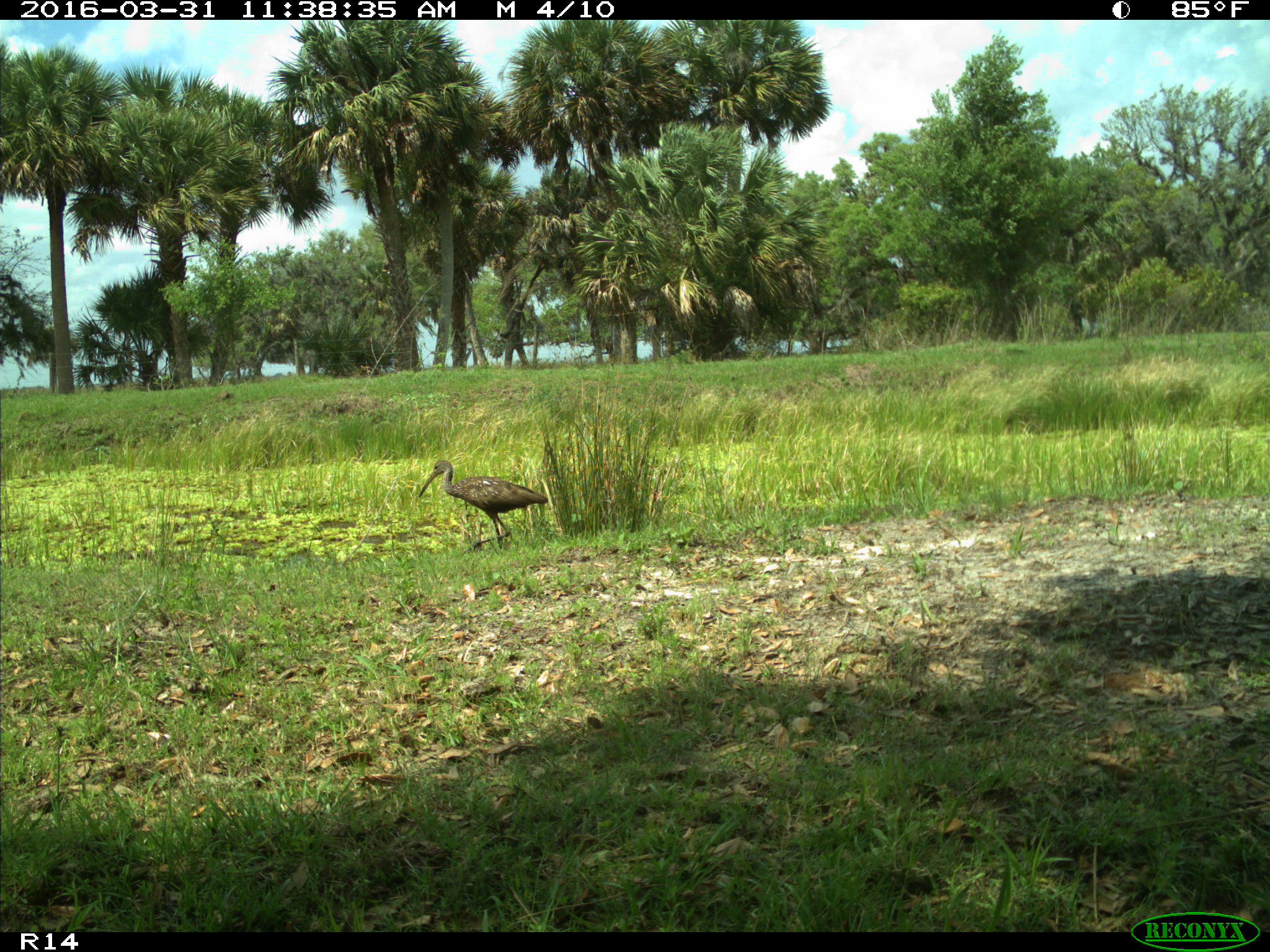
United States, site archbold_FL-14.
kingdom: Animalia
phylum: Chordata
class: Aves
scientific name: Aves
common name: birds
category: unidentified bird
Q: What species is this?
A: Unidentified bird (birds) (Aves).